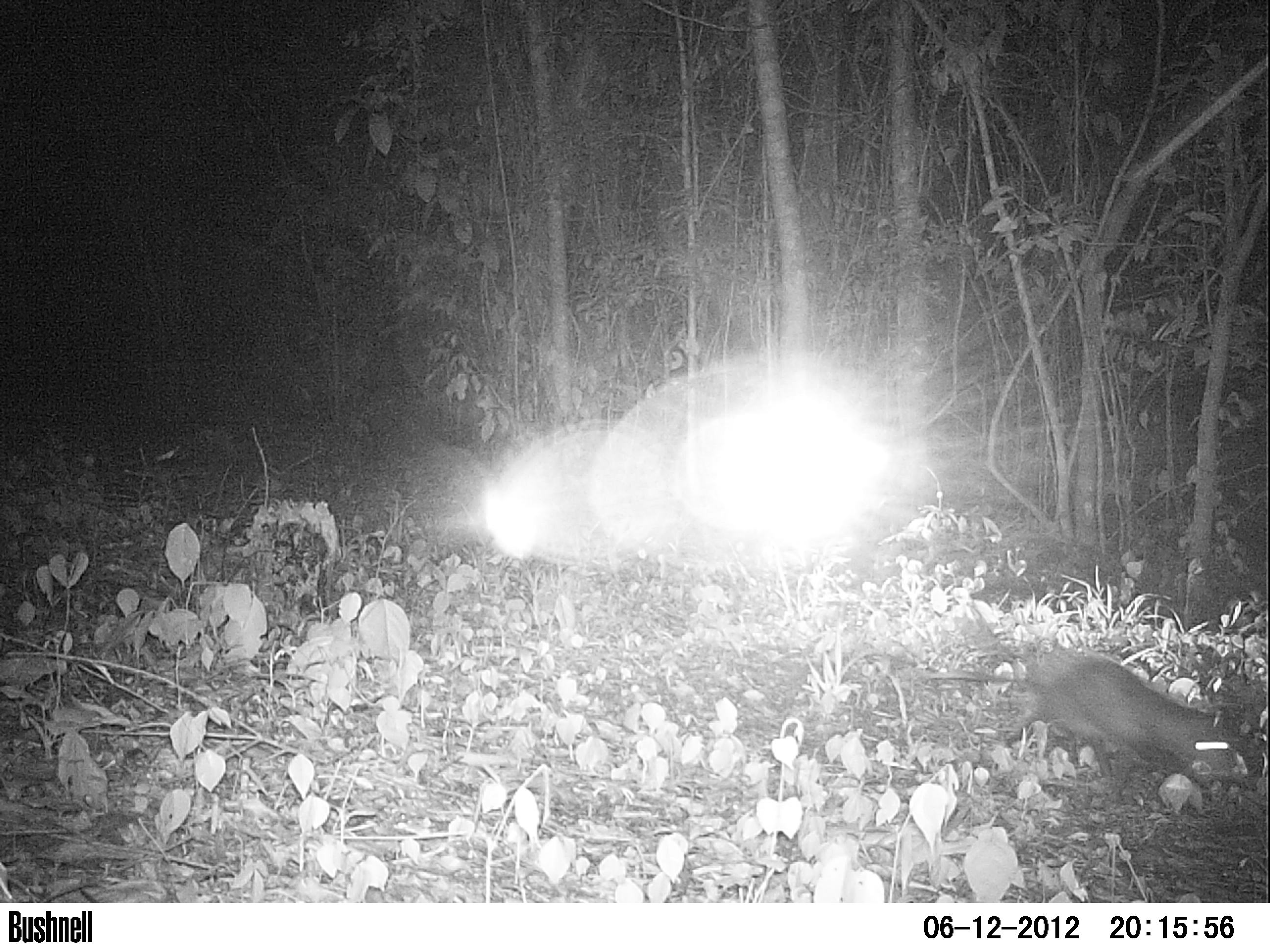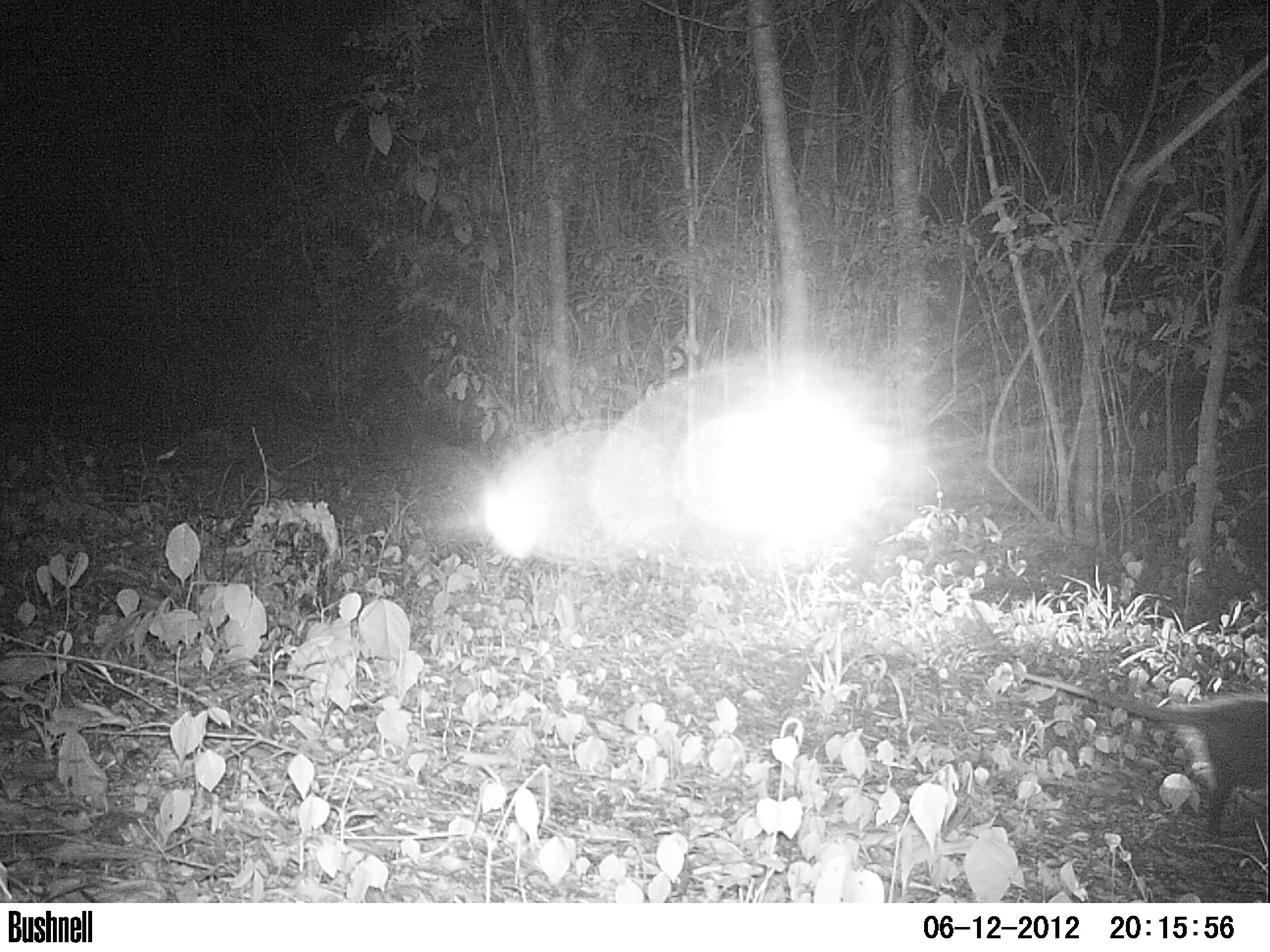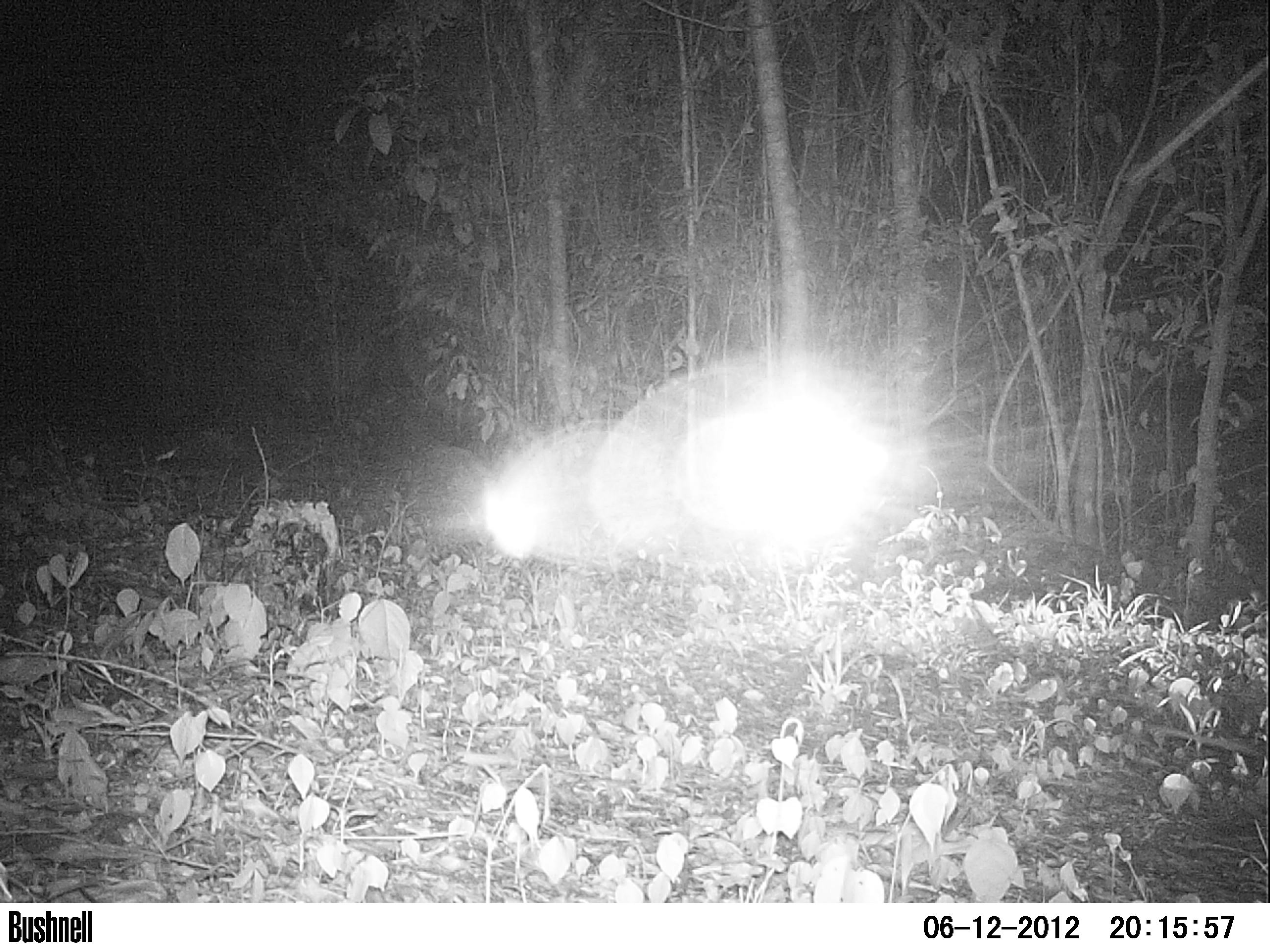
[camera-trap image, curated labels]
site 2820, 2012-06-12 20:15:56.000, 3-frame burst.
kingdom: Animalia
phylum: Chordata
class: Mammalia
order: Didelphimorphia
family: Didelphidae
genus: Didelphis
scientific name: Didelphis virginiana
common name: virginia opossum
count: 1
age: adult